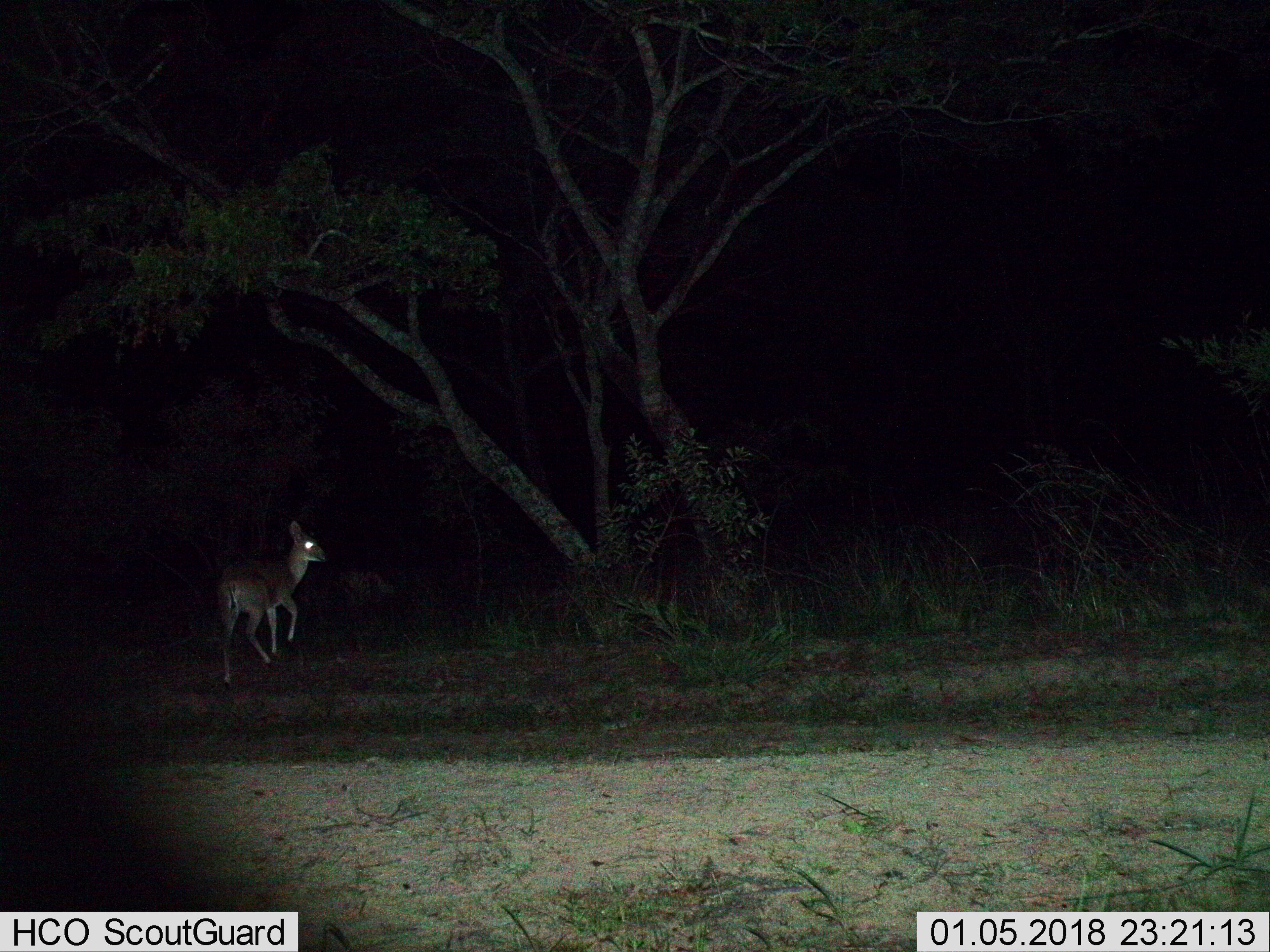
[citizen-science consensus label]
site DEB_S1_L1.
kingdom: Animalia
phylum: Chordata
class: Mammalia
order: Artiodactyla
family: Bovidae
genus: Sylvicapra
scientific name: Sylvicapra grimmia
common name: common duiker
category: duikercommongrey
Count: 1.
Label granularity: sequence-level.